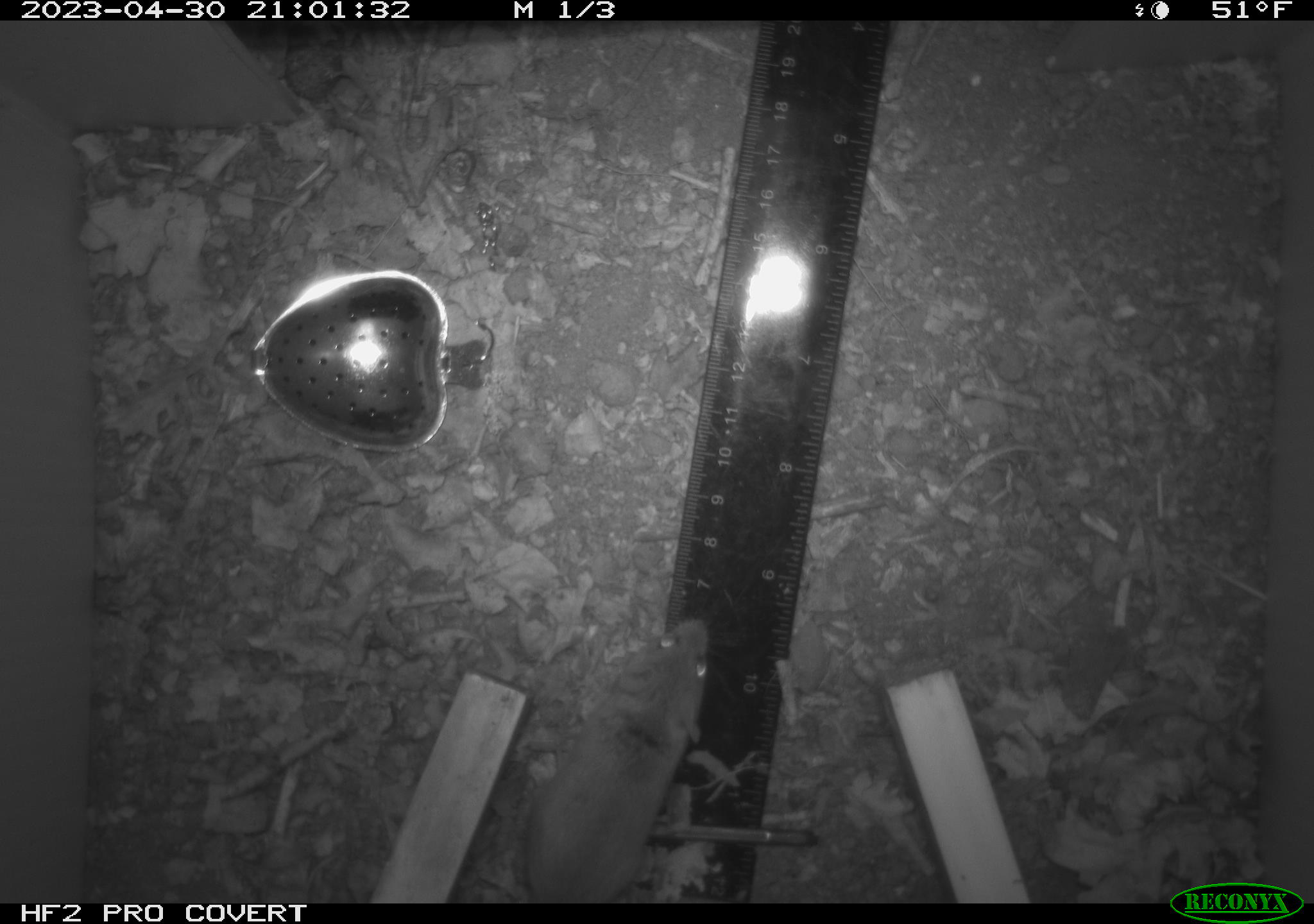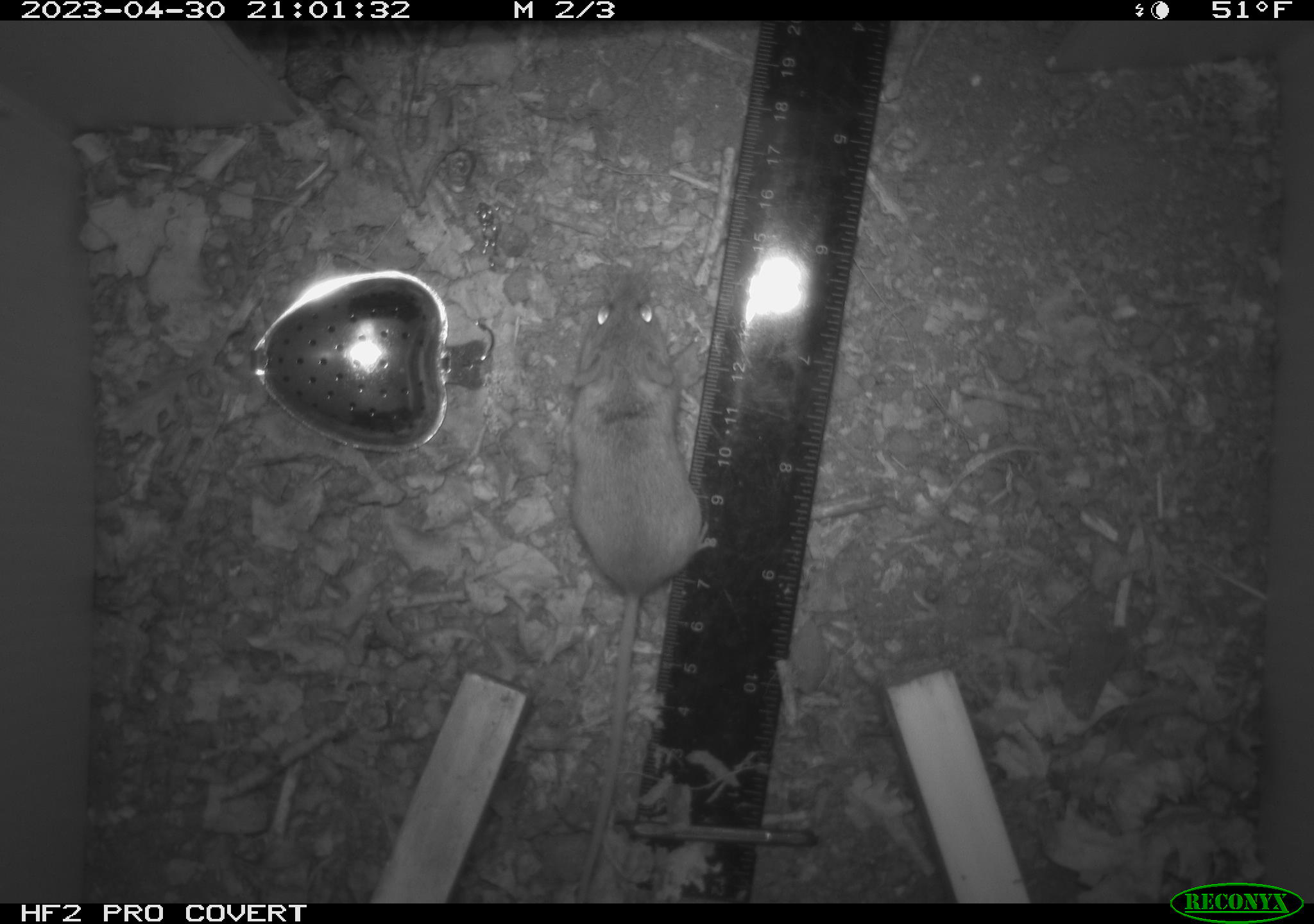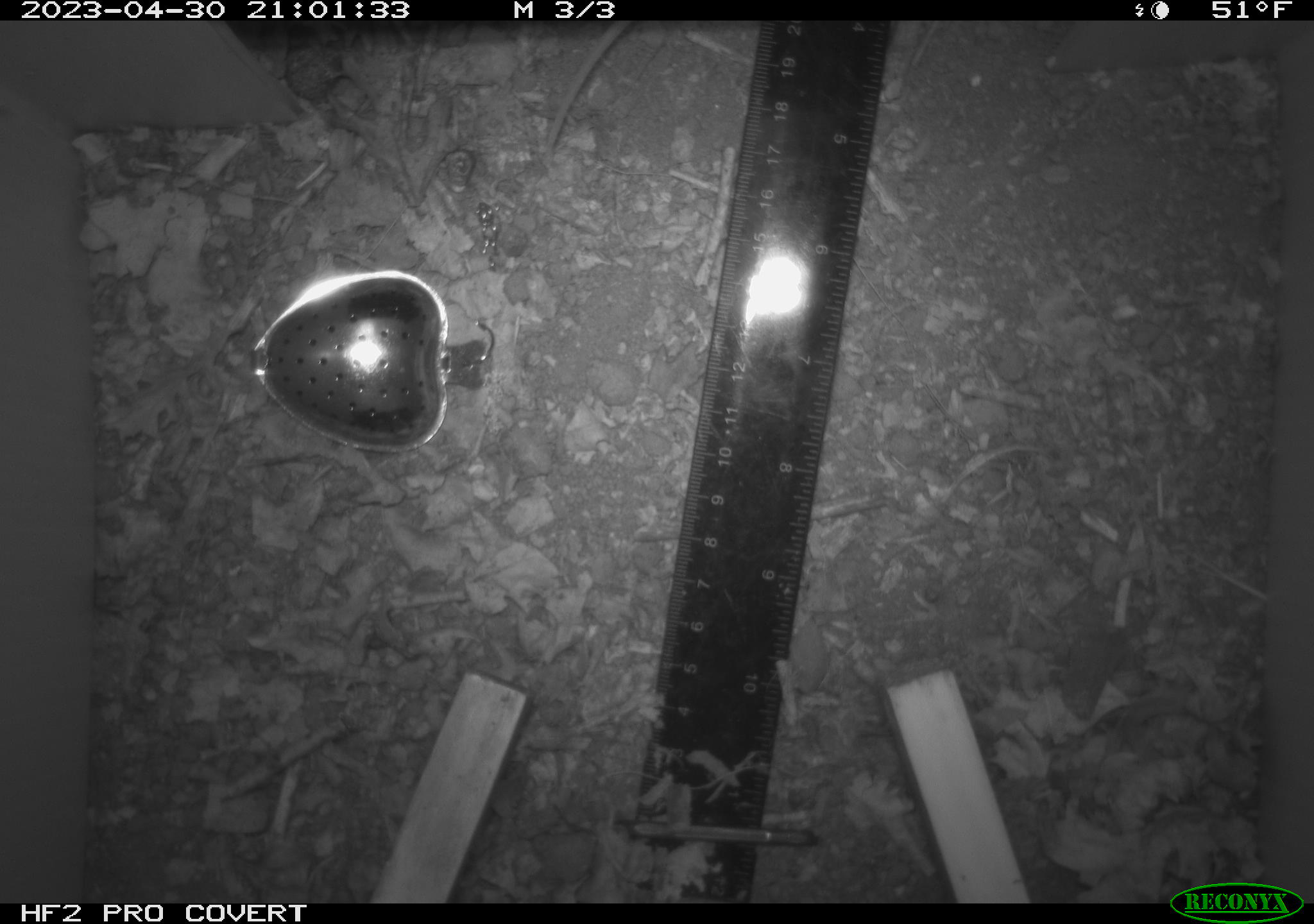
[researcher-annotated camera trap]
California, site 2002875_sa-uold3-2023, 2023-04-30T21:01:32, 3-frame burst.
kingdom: Animalia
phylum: Chordata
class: Mammalia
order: Rodentia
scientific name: Rodentia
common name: mouse species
Mouse species (Rodentia).